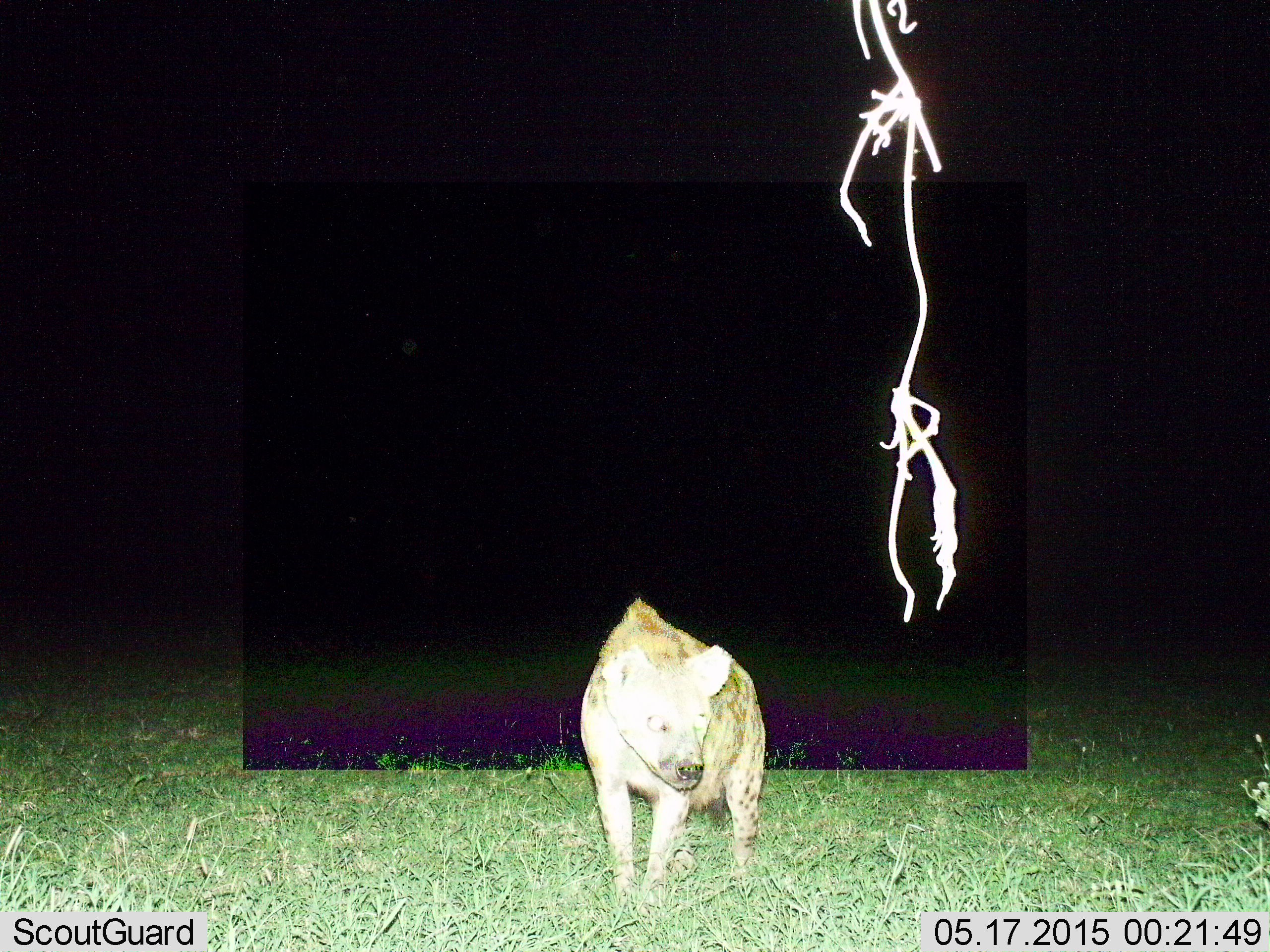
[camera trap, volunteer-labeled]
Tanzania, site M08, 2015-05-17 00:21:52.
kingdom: Animalia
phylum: Chordata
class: Mammalia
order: Carnivora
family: Hyaenidae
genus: Crocuta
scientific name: Crocuta crocuta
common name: spotted hyena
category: hyenaspotted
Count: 1.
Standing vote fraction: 70%.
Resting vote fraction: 0%.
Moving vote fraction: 30%.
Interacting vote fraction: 0%.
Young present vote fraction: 0%.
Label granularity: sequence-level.